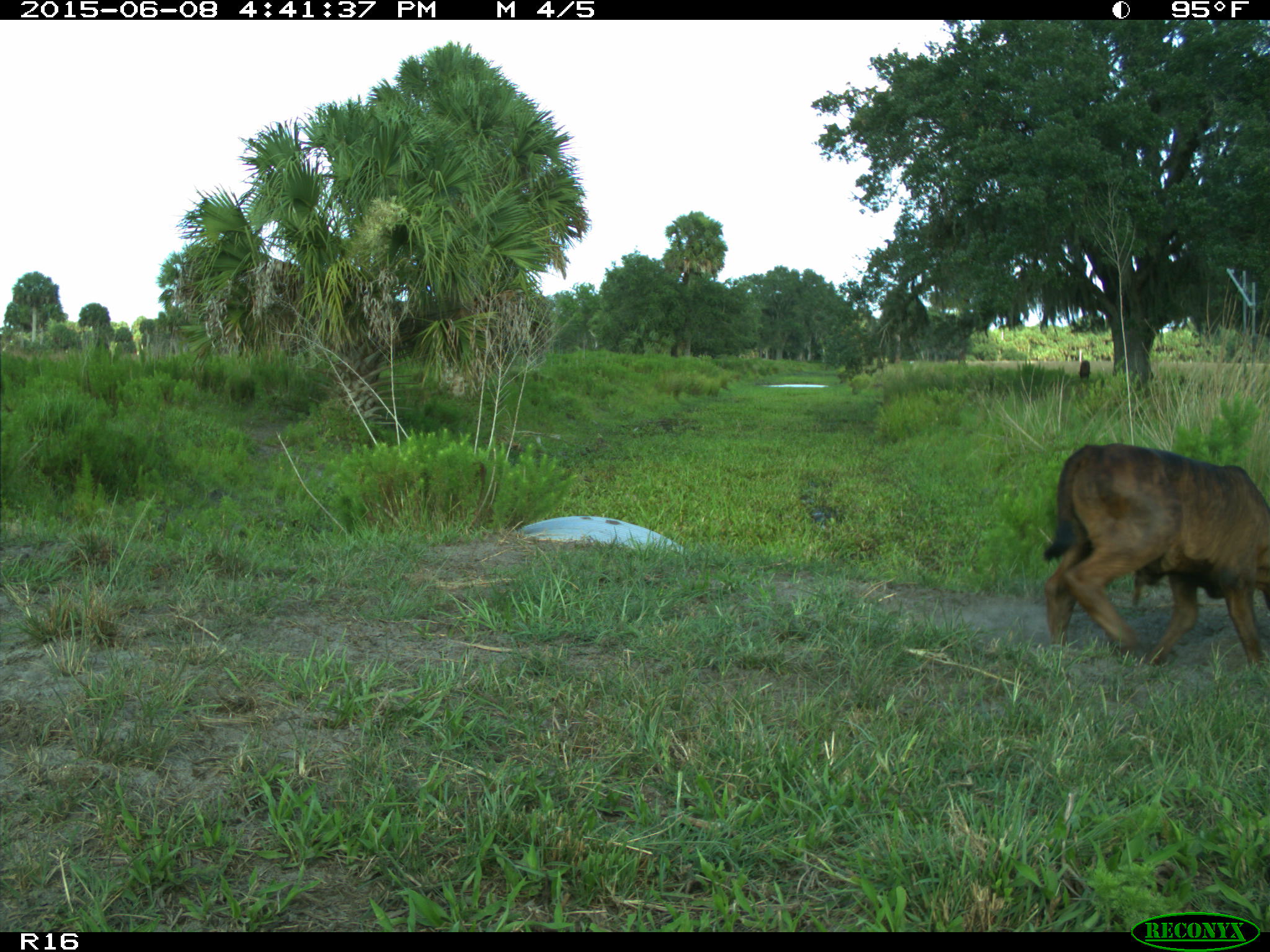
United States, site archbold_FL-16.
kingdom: Animalia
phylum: Chordata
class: Mammalia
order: Artiodactyla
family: Bovidae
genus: Bos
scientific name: Bos taurus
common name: domestic cow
Bos taurus (domestic cow).